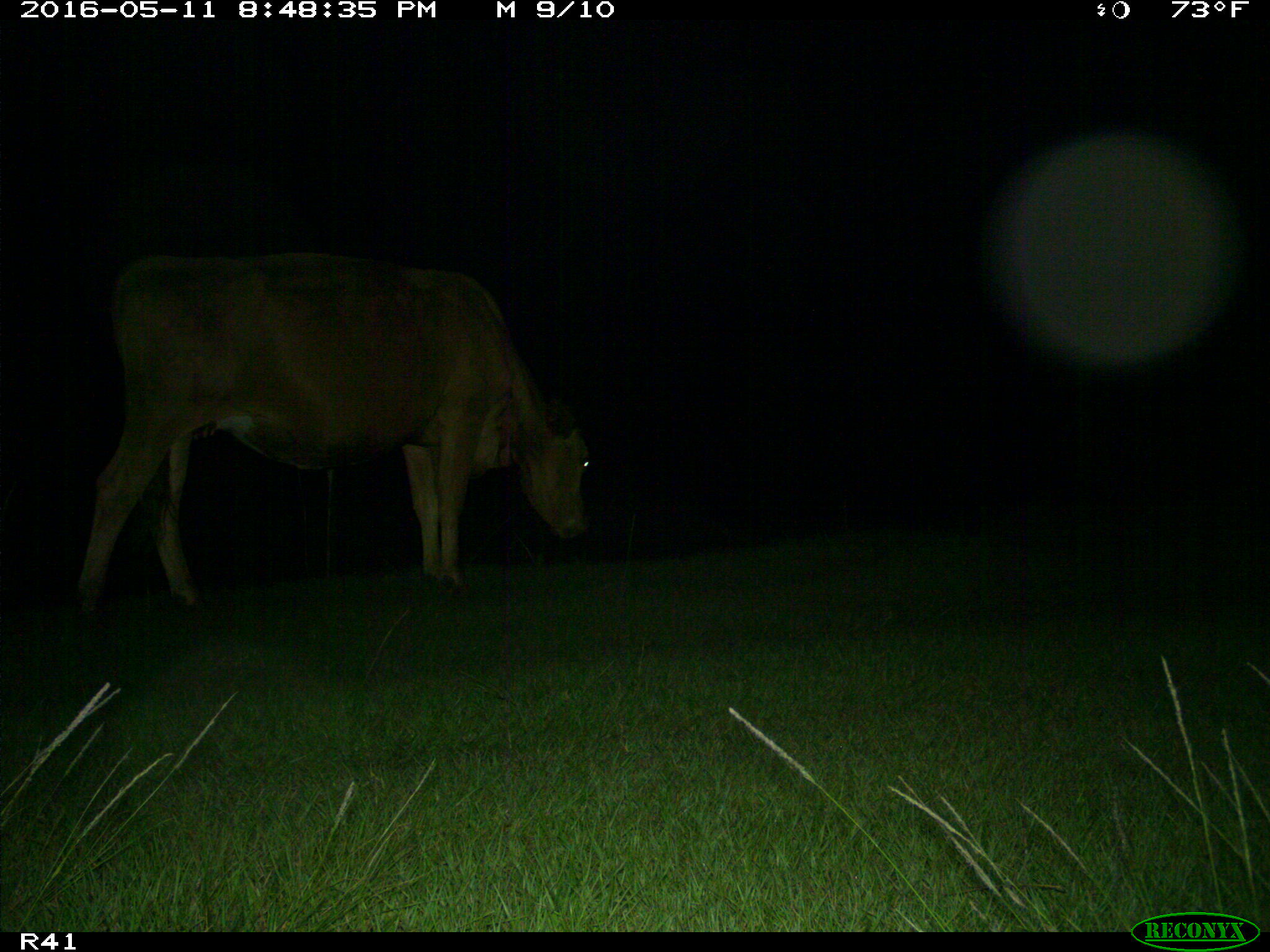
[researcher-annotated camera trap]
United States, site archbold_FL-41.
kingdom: Animalia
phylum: Chordata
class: Mammalia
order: Artiodactyla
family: Bovidae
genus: Bos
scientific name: Bos taurus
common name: domestic cow